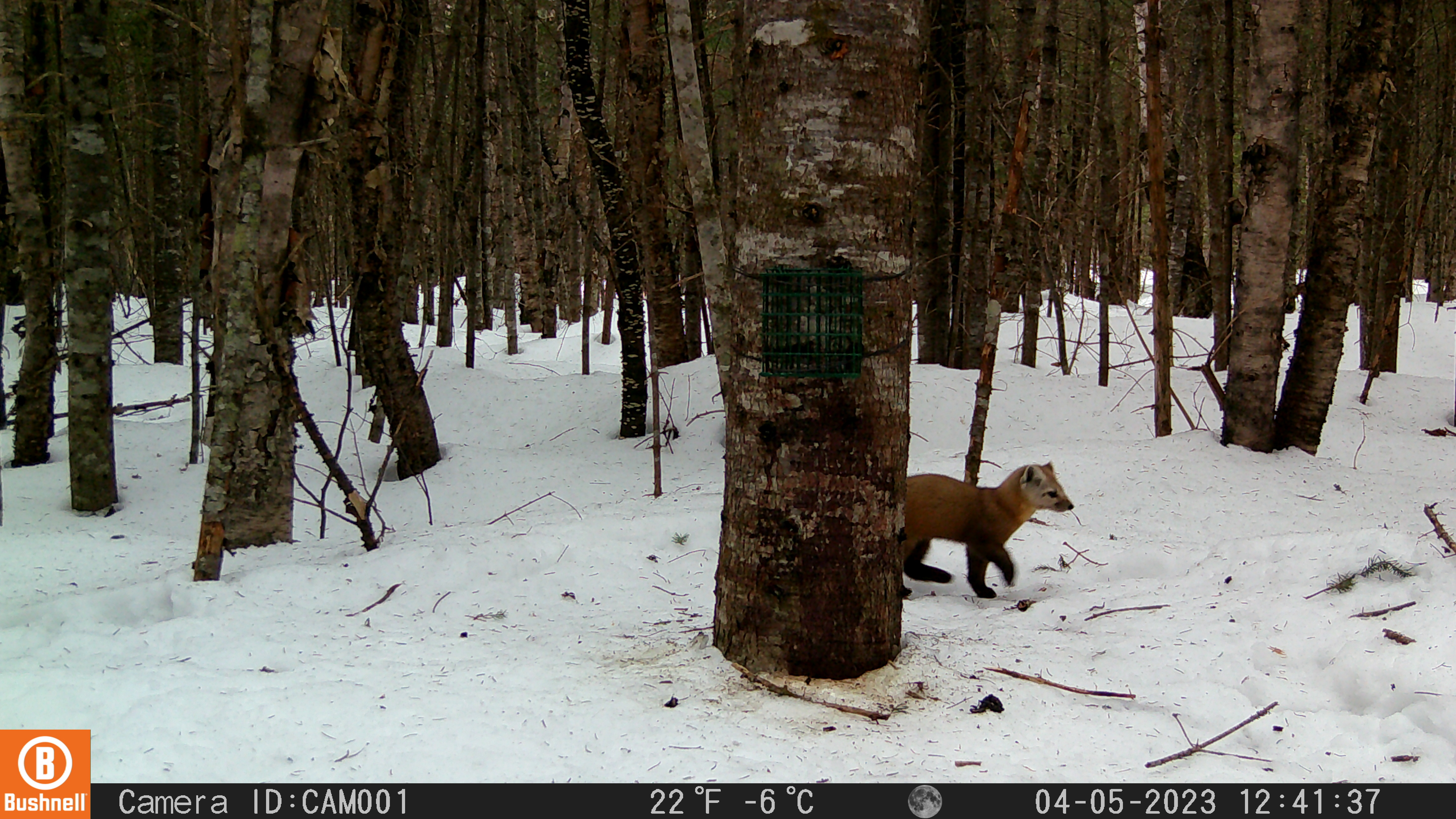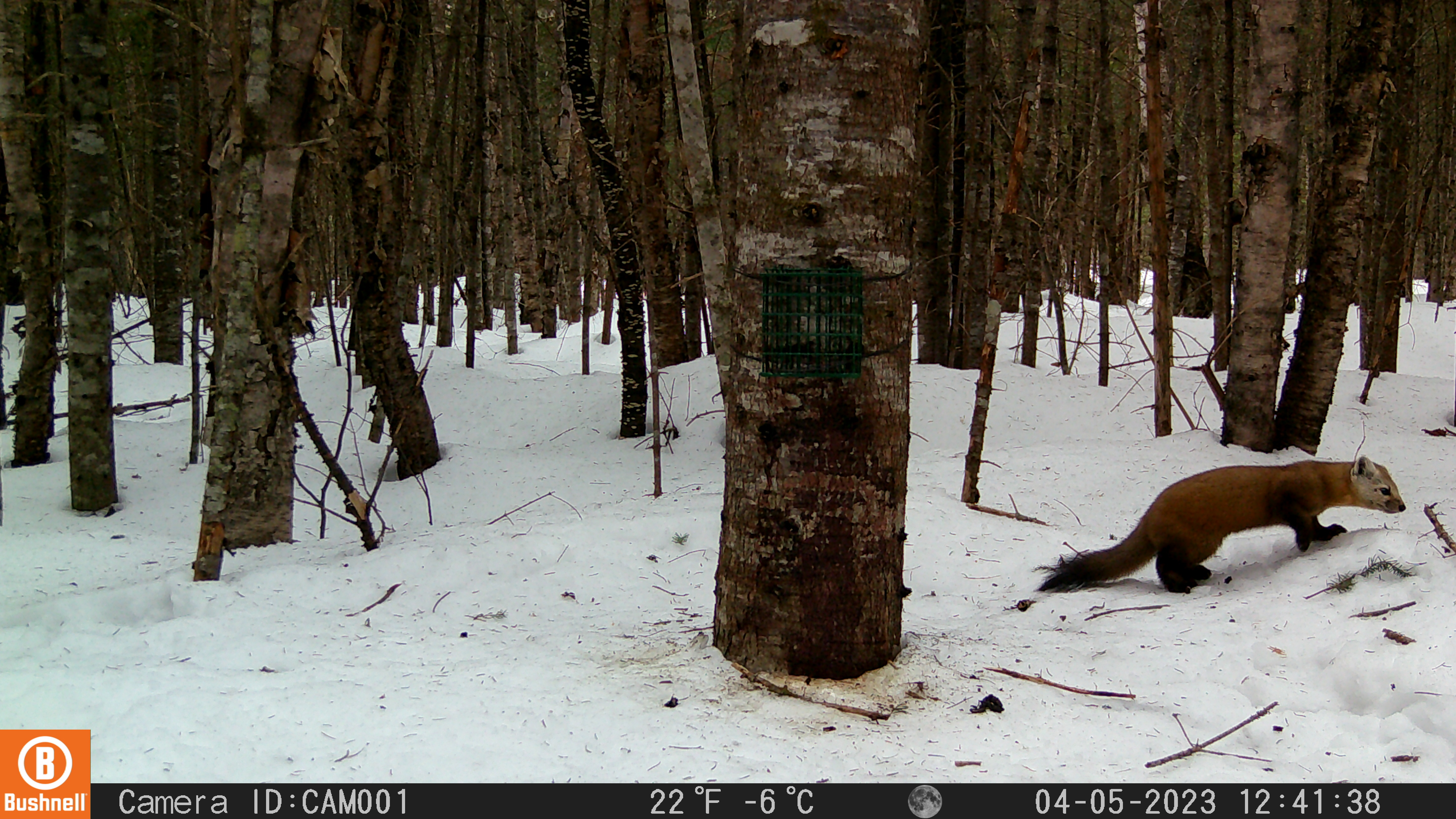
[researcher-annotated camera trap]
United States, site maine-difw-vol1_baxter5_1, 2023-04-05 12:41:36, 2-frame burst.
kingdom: Animalia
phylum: Chordata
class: Mammalia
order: Carnivora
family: Mustelidae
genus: Martes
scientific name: Martes americana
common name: american marten